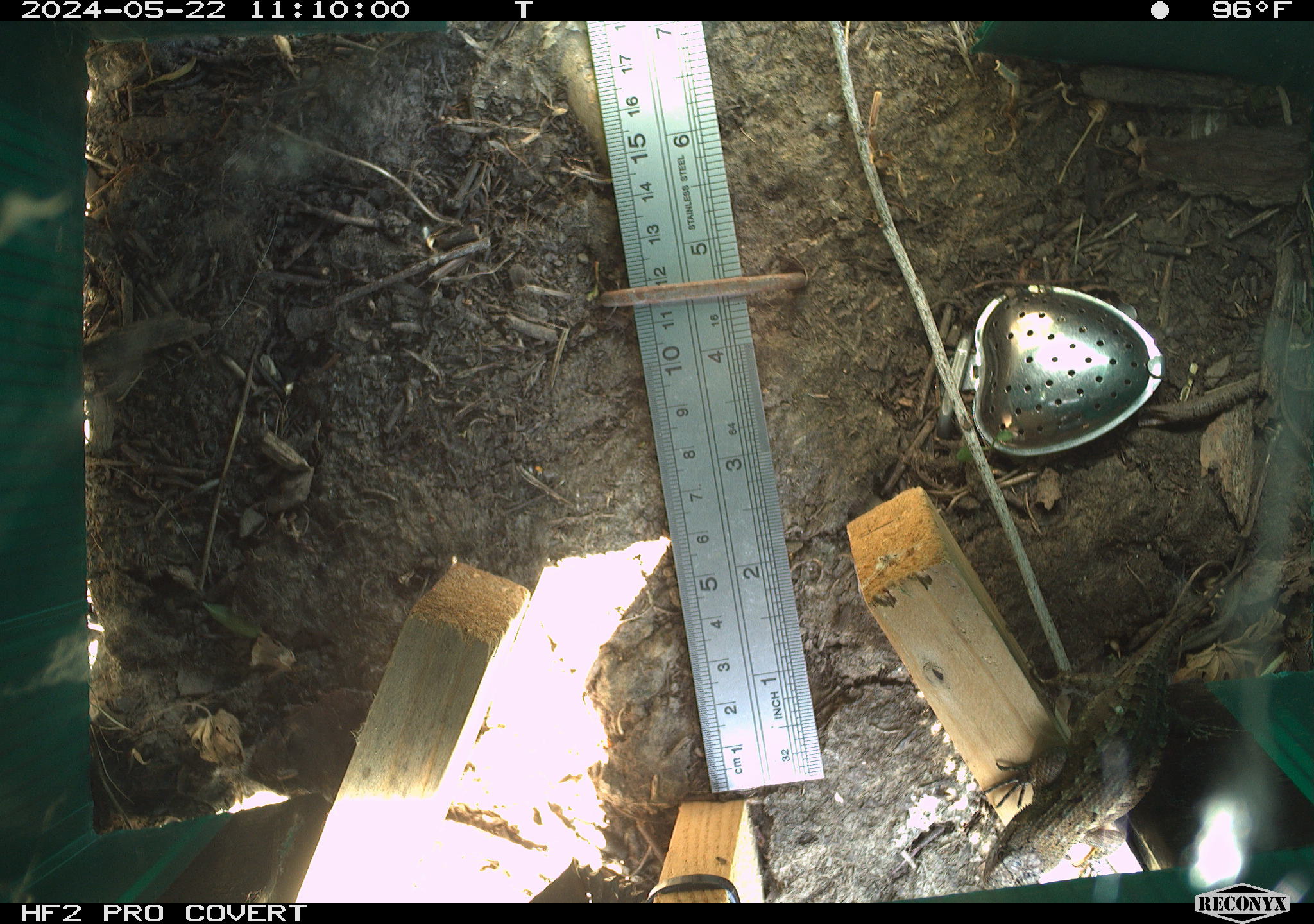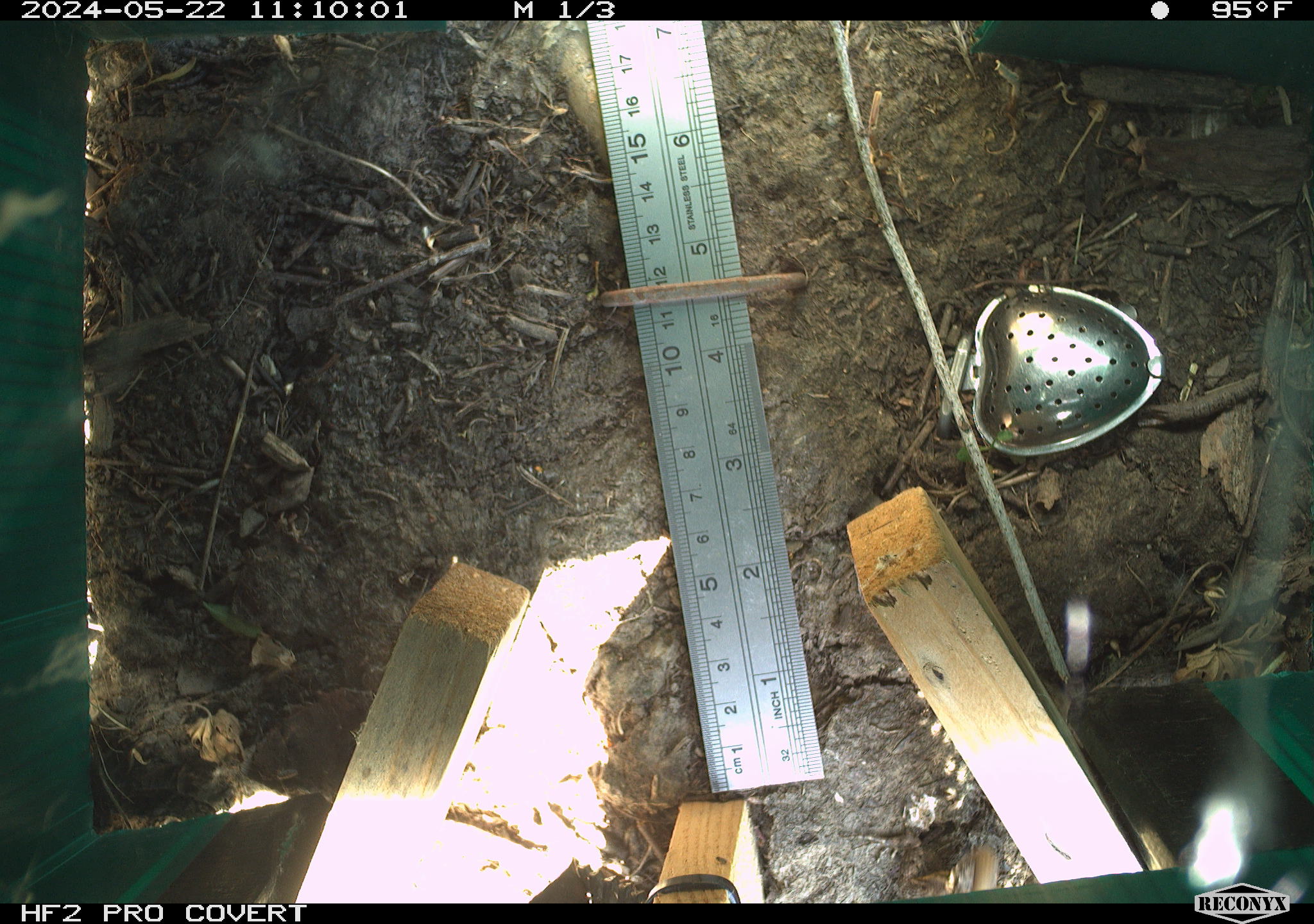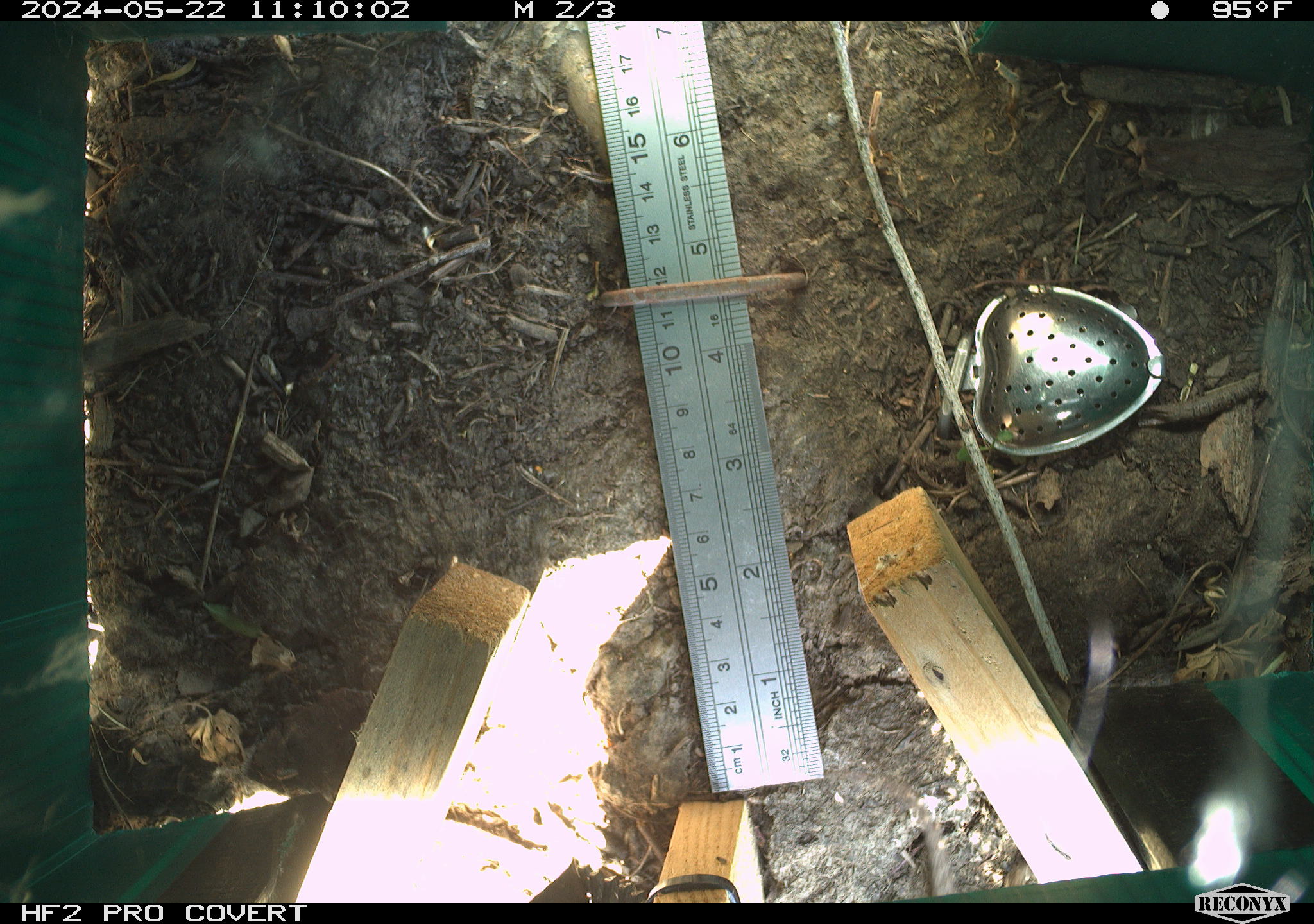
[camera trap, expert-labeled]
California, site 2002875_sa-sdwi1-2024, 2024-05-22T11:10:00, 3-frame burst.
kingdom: Animalia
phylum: Chordata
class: Reptilia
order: Squamata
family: Phrynosomatidae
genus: Sceloporus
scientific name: Sceloporus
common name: spiny lizards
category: sceloporus species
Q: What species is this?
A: Sceloporus species (spiny lizards) (Sceloporus).